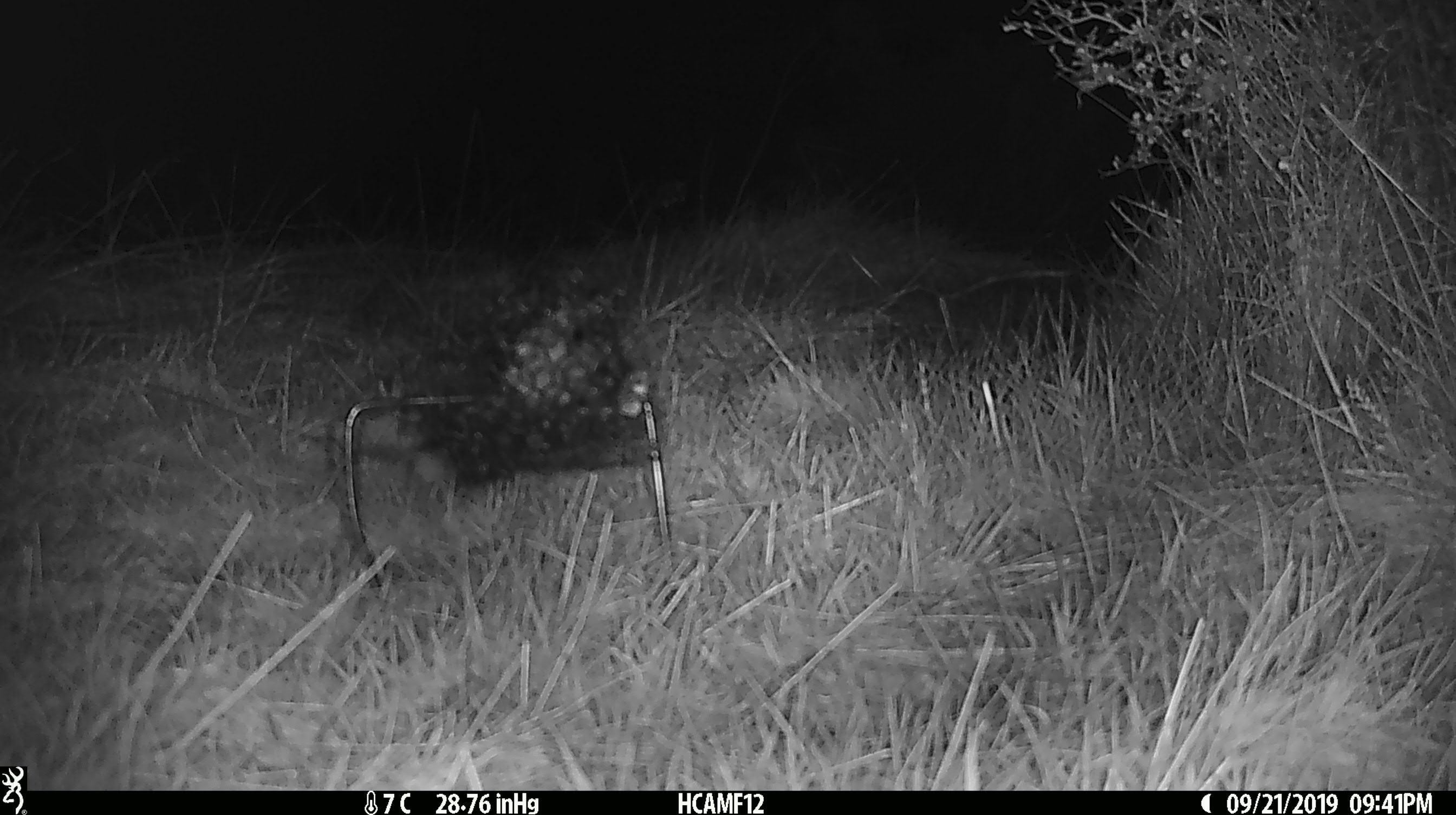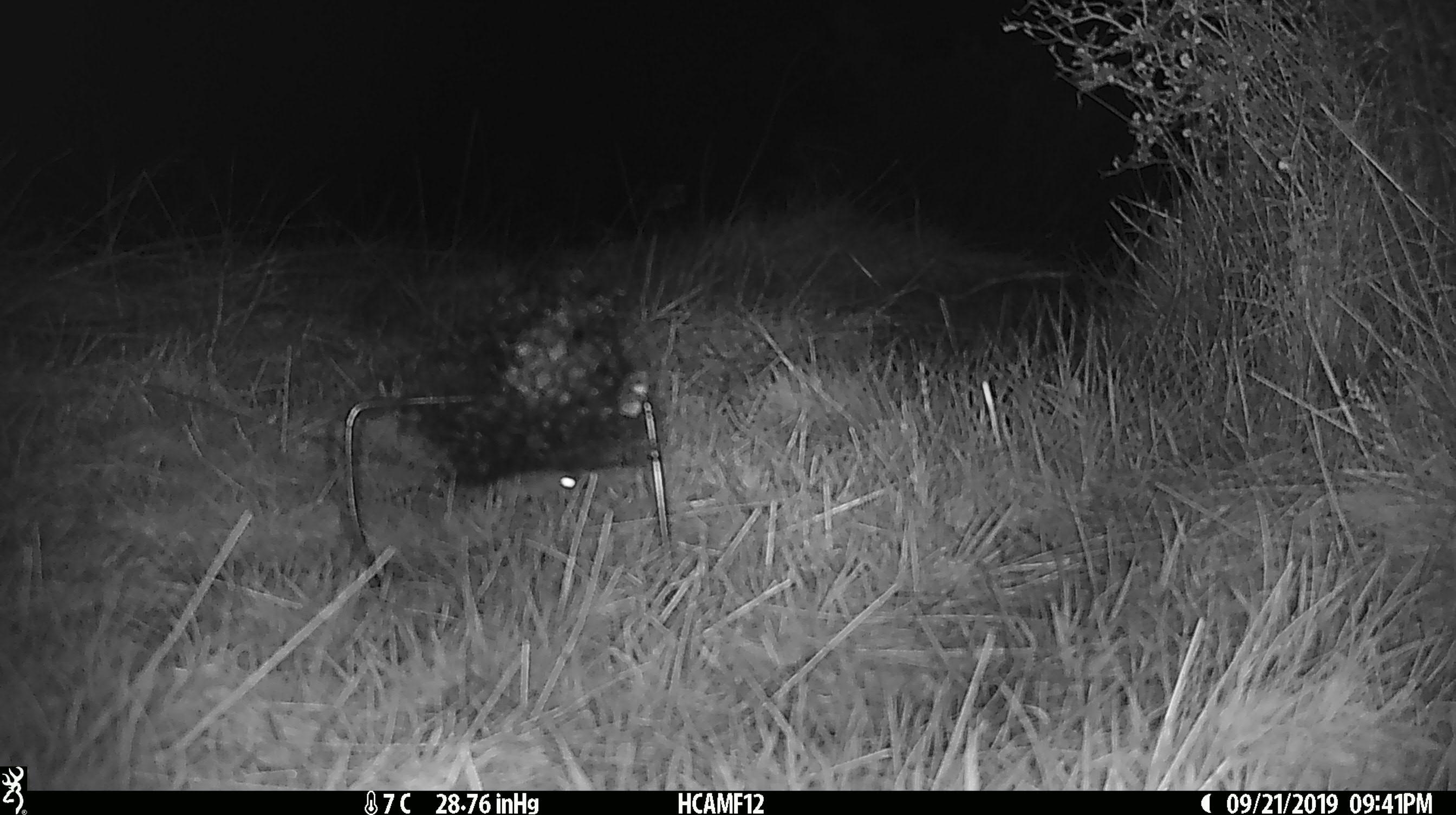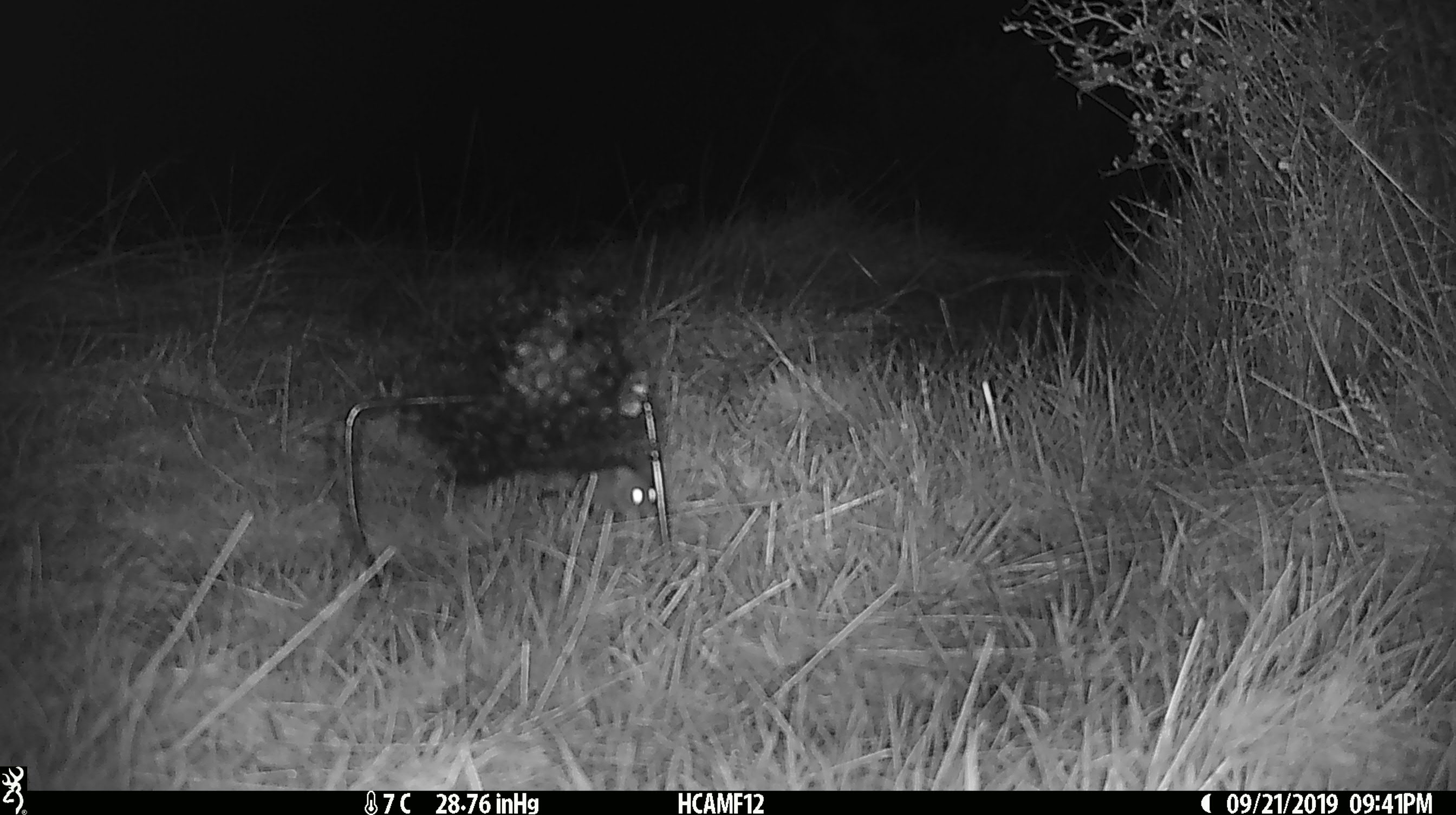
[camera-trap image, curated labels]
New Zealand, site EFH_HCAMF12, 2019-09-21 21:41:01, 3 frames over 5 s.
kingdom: Animalia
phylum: Chordata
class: Mammalia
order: Rodentia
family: Muridae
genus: Mus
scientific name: Mus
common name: mouse